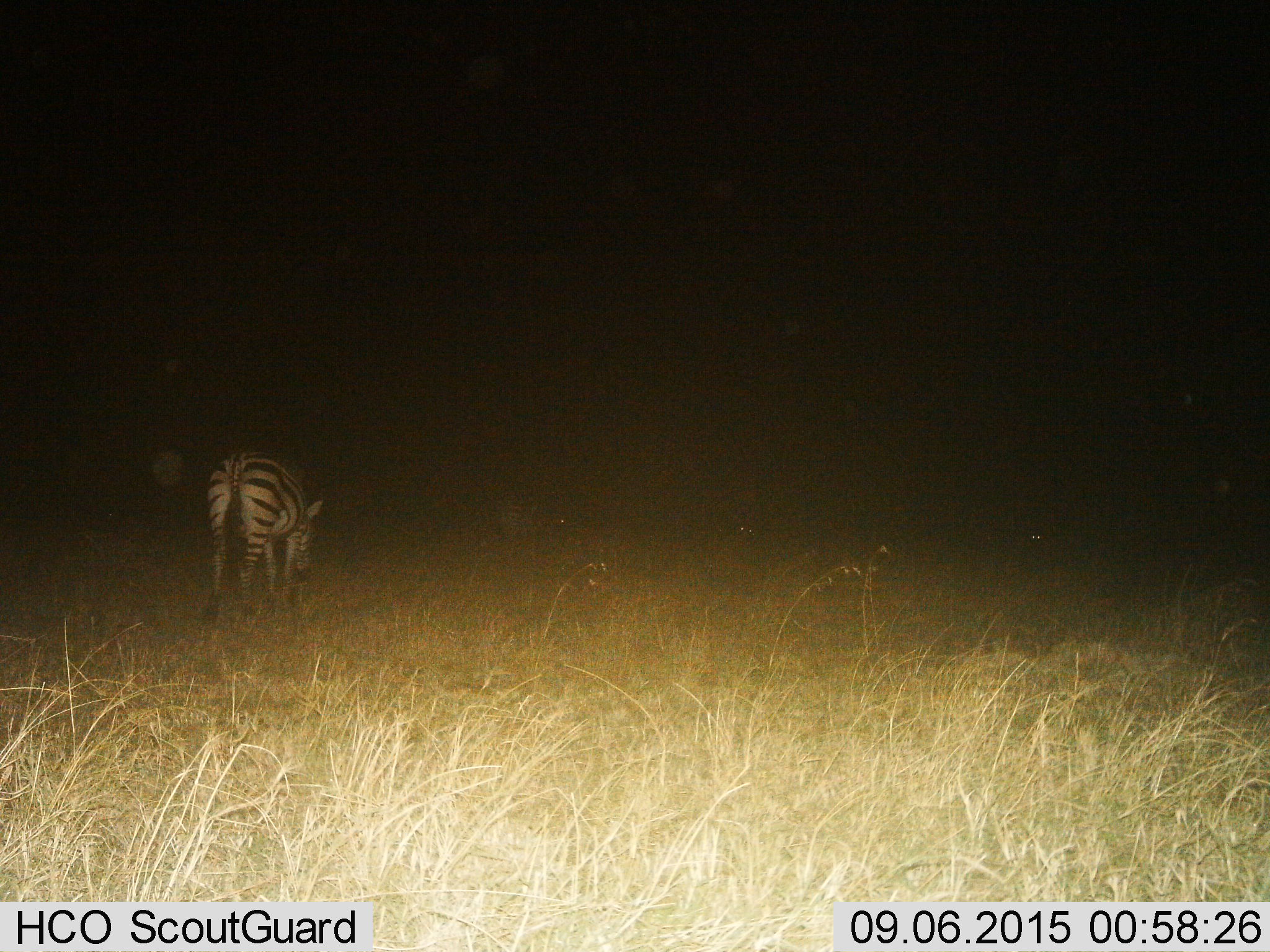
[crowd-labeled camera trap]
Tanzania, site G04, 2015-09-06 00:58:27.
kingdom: Animalia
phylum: Chordata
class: Mammalia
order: Perissodactyla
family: Equidae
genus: Equus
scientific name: Equus quagga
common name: plains zebra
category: zebra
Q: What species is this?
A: Zebra (plains zebra) (Equus quagga).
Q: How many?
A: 1.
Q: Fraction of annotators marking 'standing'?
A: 53%.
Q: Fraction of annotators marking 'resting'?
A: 0%.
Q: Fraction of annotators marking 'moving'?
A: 21%.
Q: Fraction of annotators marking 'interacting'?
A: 5%.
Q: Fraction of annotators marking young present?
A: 0%.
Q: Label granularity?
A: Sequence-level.